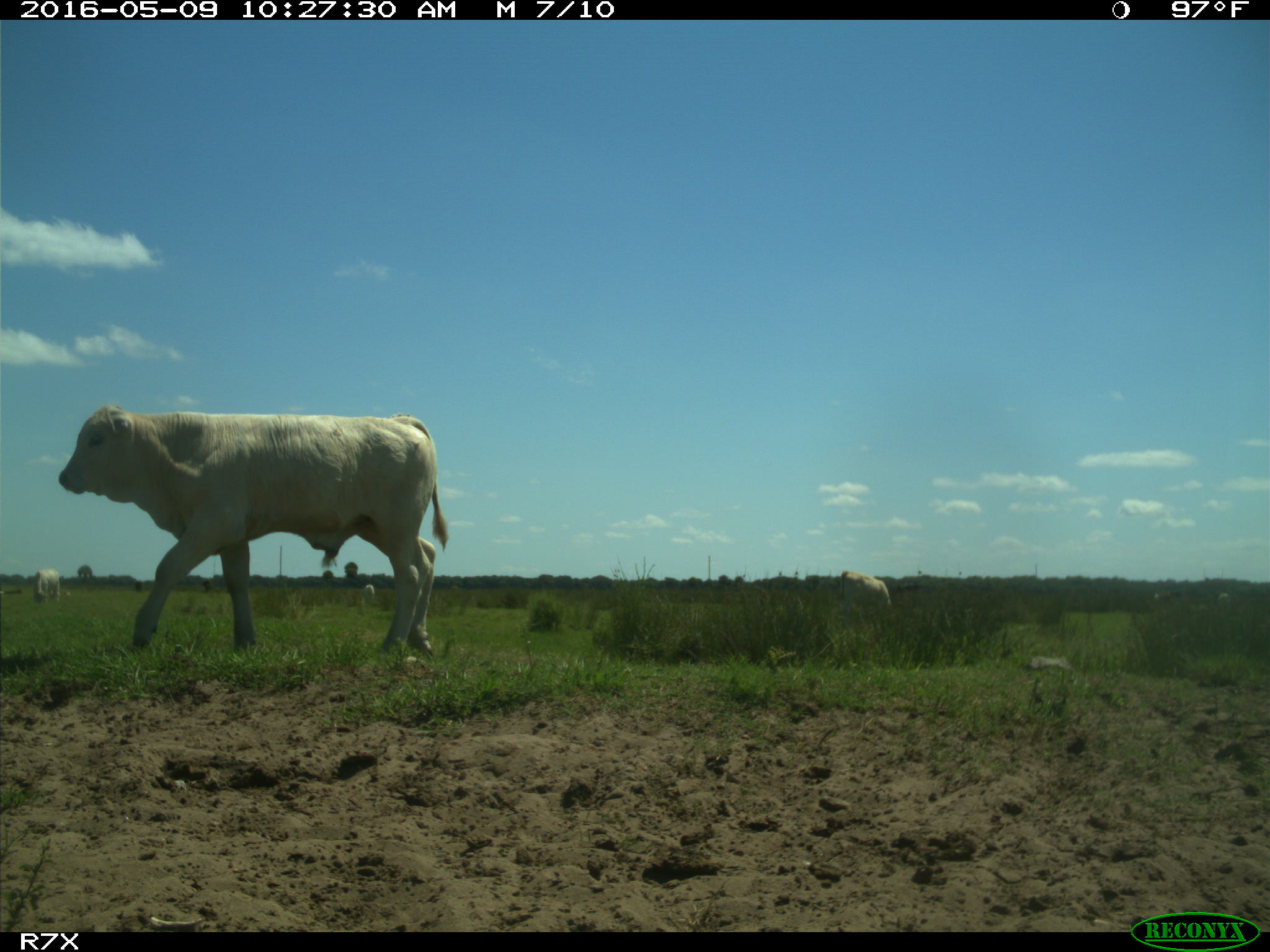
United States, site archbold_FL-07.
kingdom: Animalia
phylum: Chordata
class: Mammalia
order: Artiodactyla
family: Bovidae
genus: Bos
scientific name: Bos taurus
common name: domestic cow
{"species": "Bos taurus (domestic cow)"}